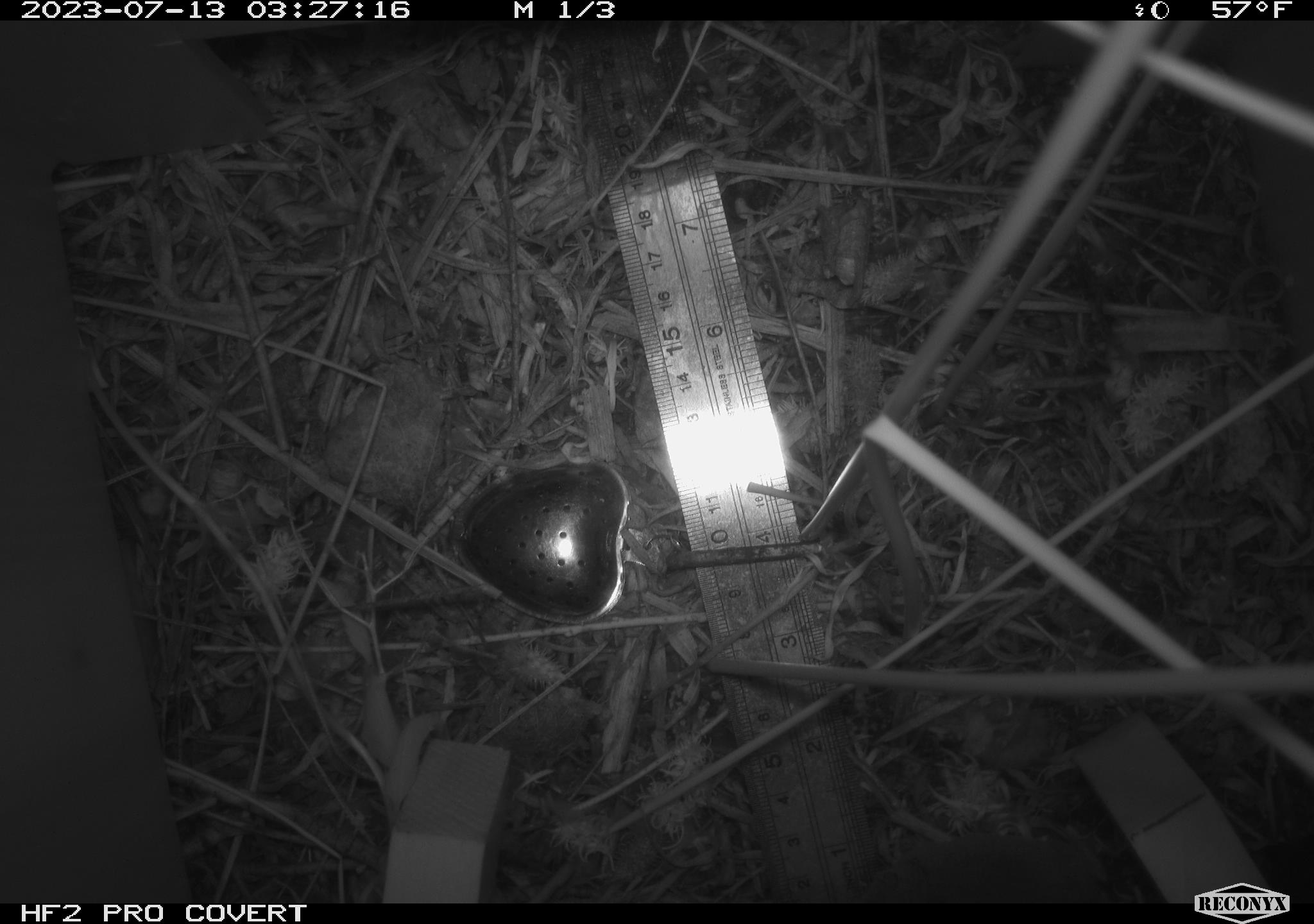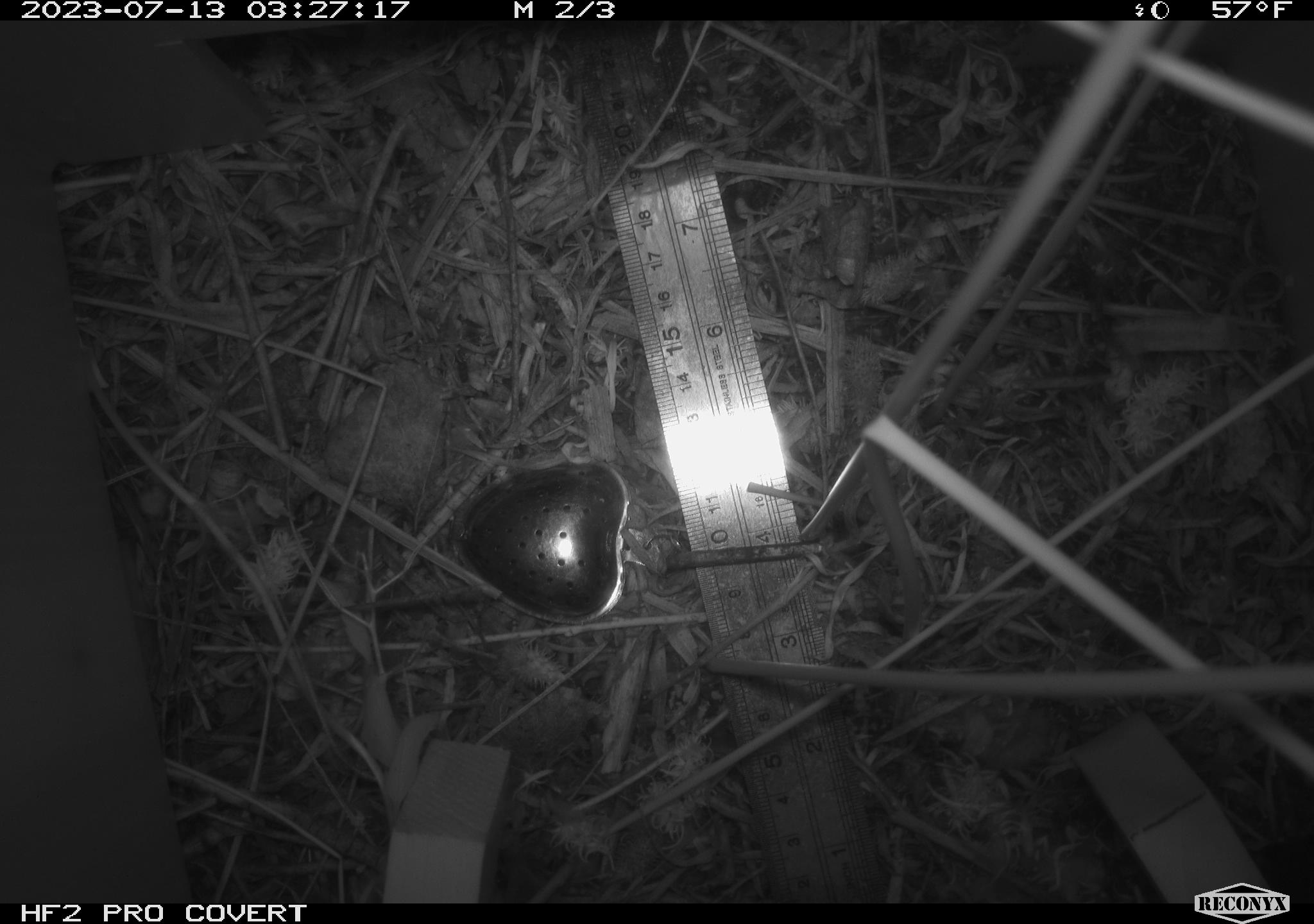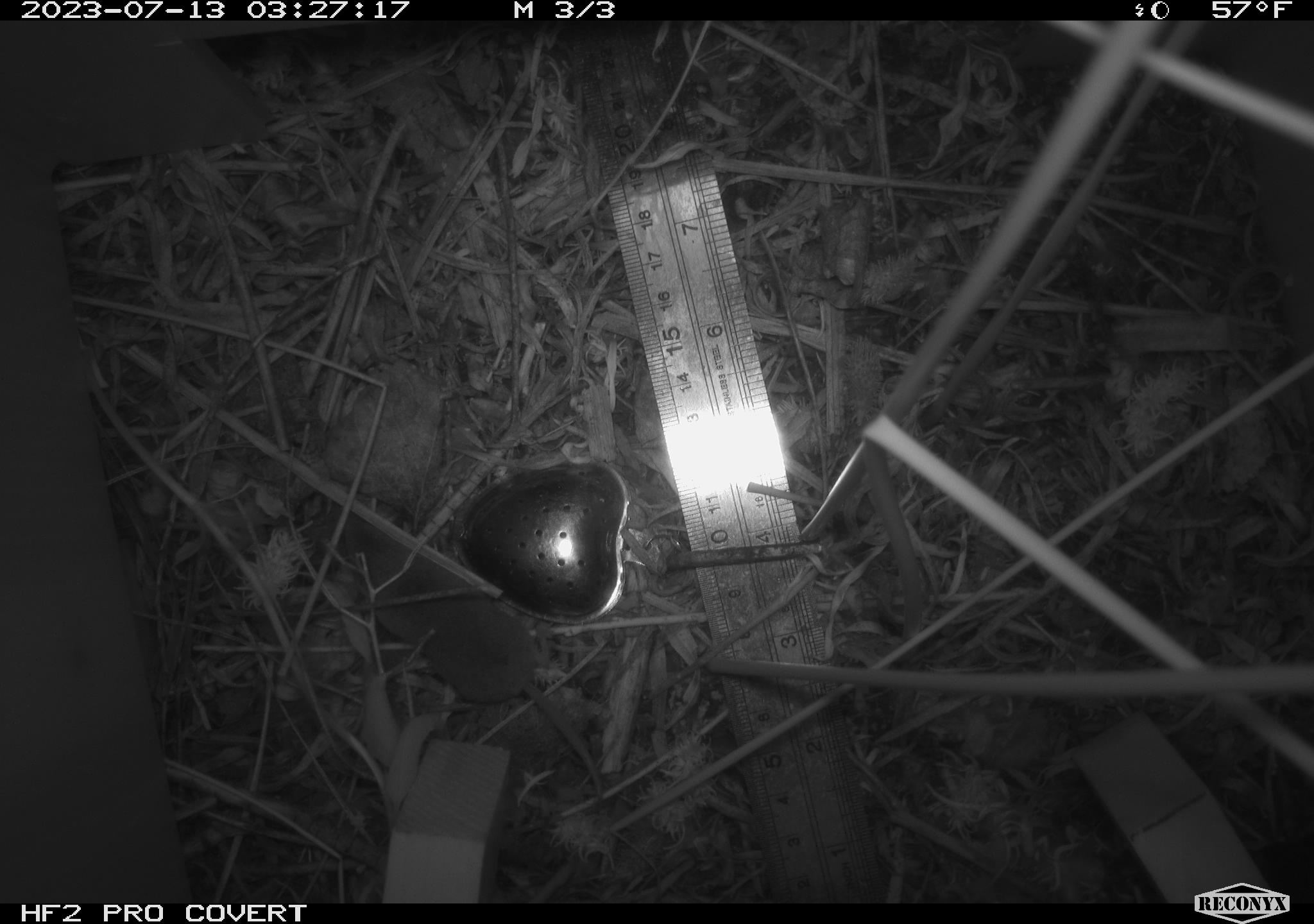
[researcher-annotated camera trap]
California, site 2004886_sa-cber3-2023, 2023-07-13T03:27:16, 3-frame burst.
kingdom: Animalia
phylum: Chordata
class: Mammalia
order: Eulipotyphla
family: Soricidae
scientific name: Soricidae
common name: shrews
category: soricidae family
Soricidae family (shrews) (Soricidae).